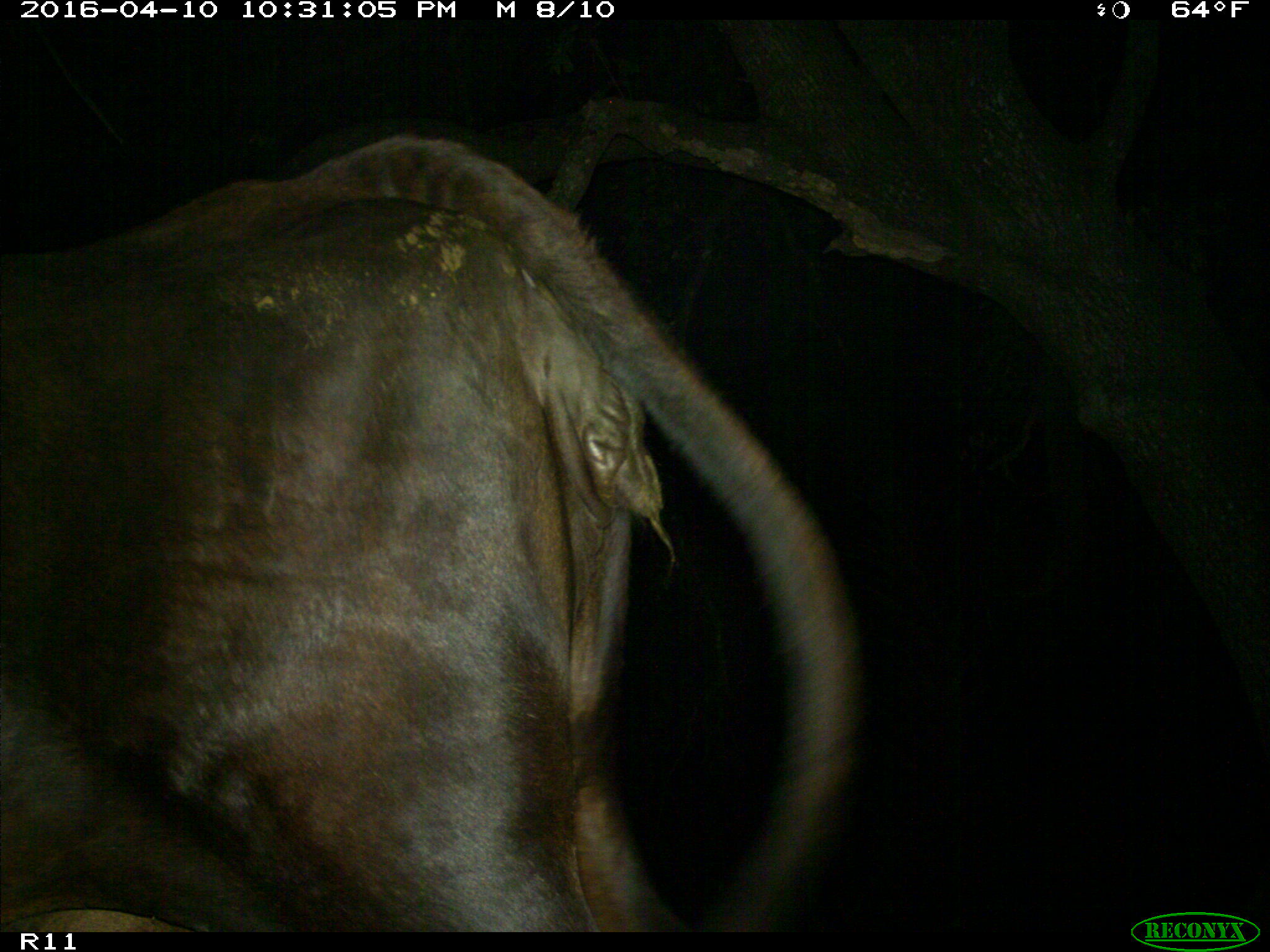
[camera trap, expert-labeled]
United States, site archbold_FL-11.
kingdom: Animalia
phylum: Chordata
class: Mammalia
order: Artiodactyla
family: Bovidae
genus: Bos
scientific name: Bos taurus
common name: domestic cow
Bos taurus (domestic cow).